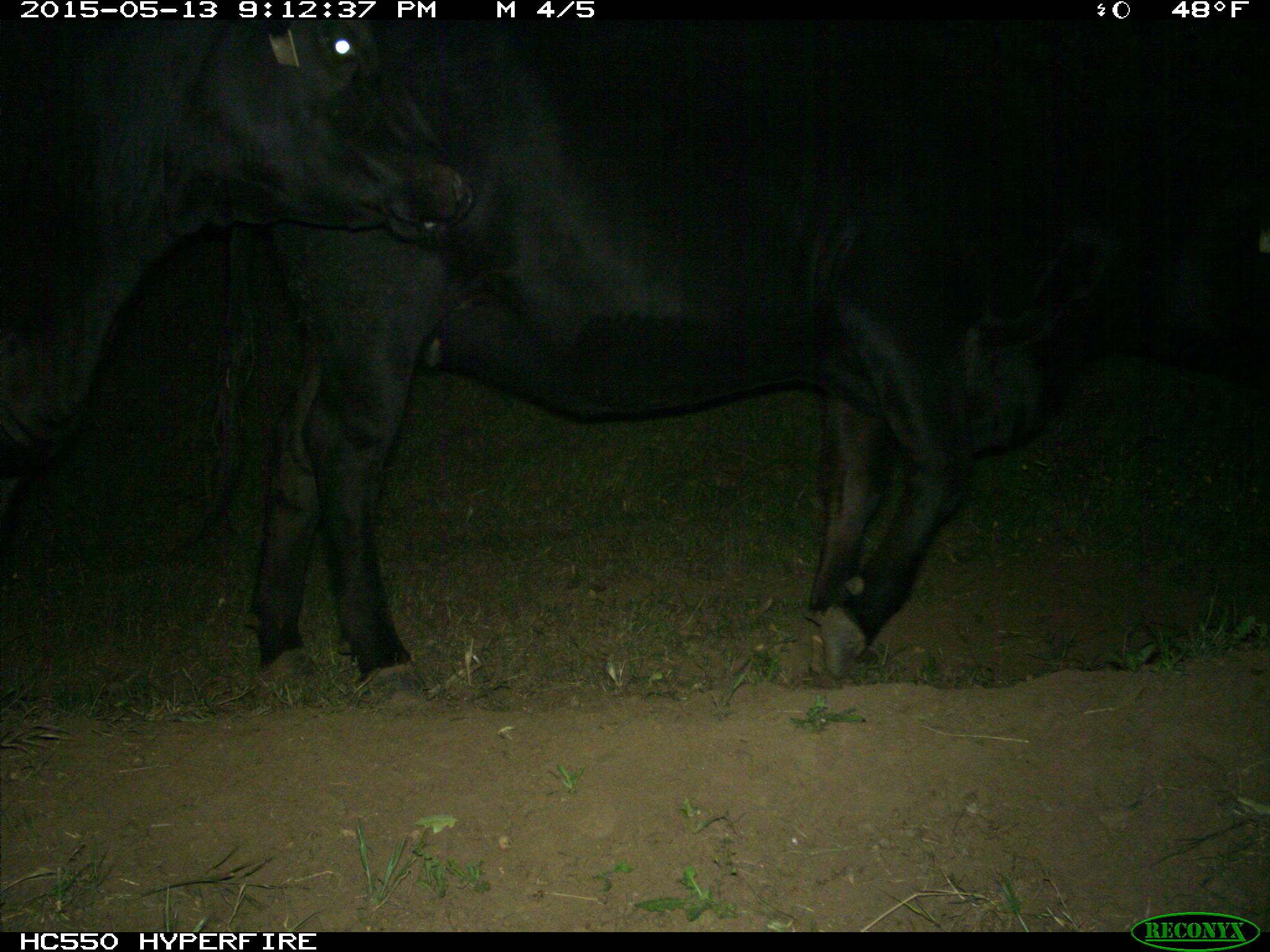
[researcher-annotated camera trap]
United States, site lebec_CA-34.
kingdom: Animalia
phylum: Chordata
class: Mammalia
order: Artiodactyla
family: Bovidae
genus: Bos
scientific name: Bos taurus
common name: domestic cow